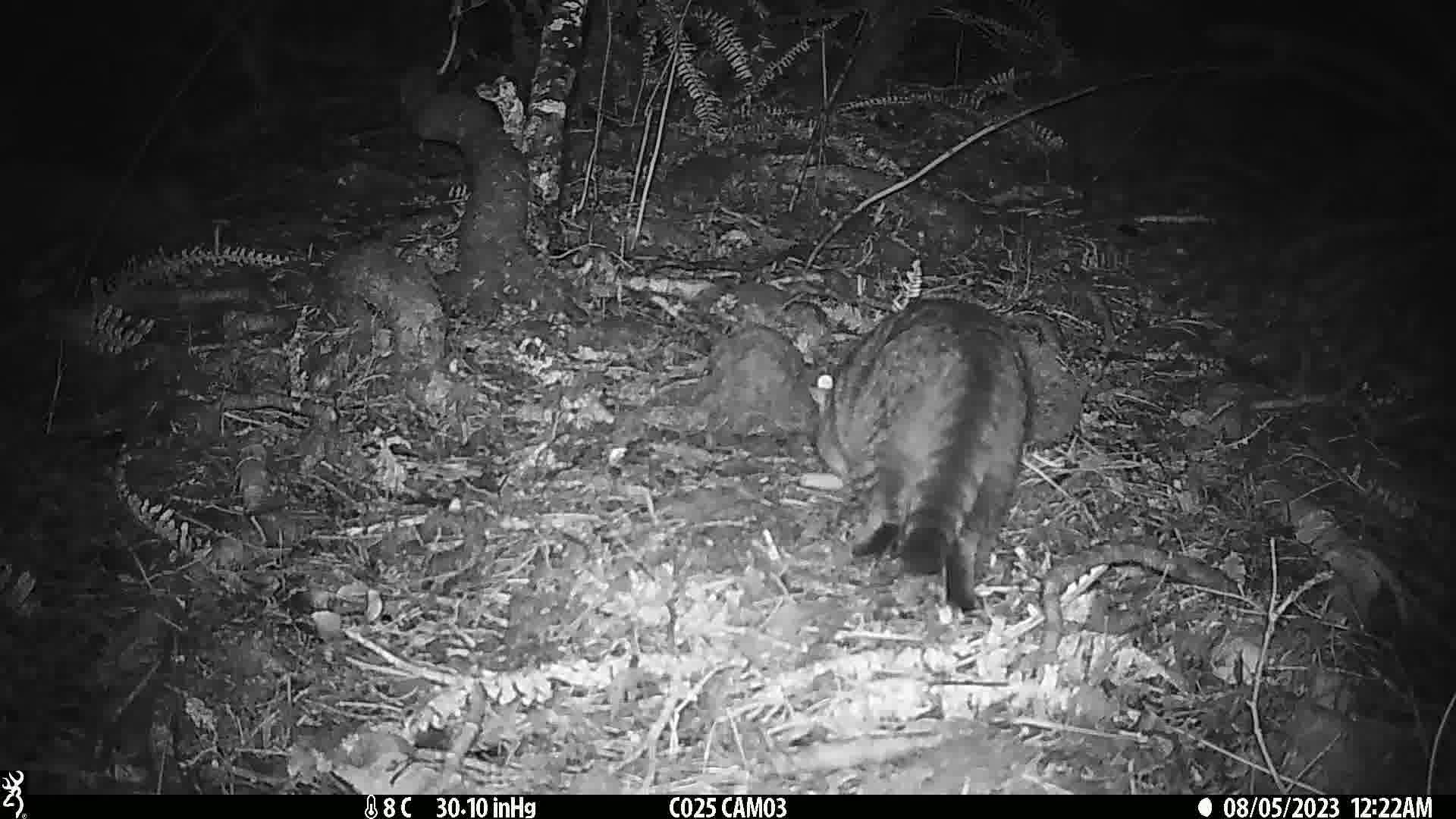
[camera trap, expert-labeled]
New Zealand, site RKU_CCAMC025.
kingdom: Animalia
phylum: Chordata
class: Mammalia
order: Carnivora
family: Felidae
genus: Felis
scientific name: Felis catus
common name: domestic cat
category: cat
Cat (domestic cat) (Felis catus).